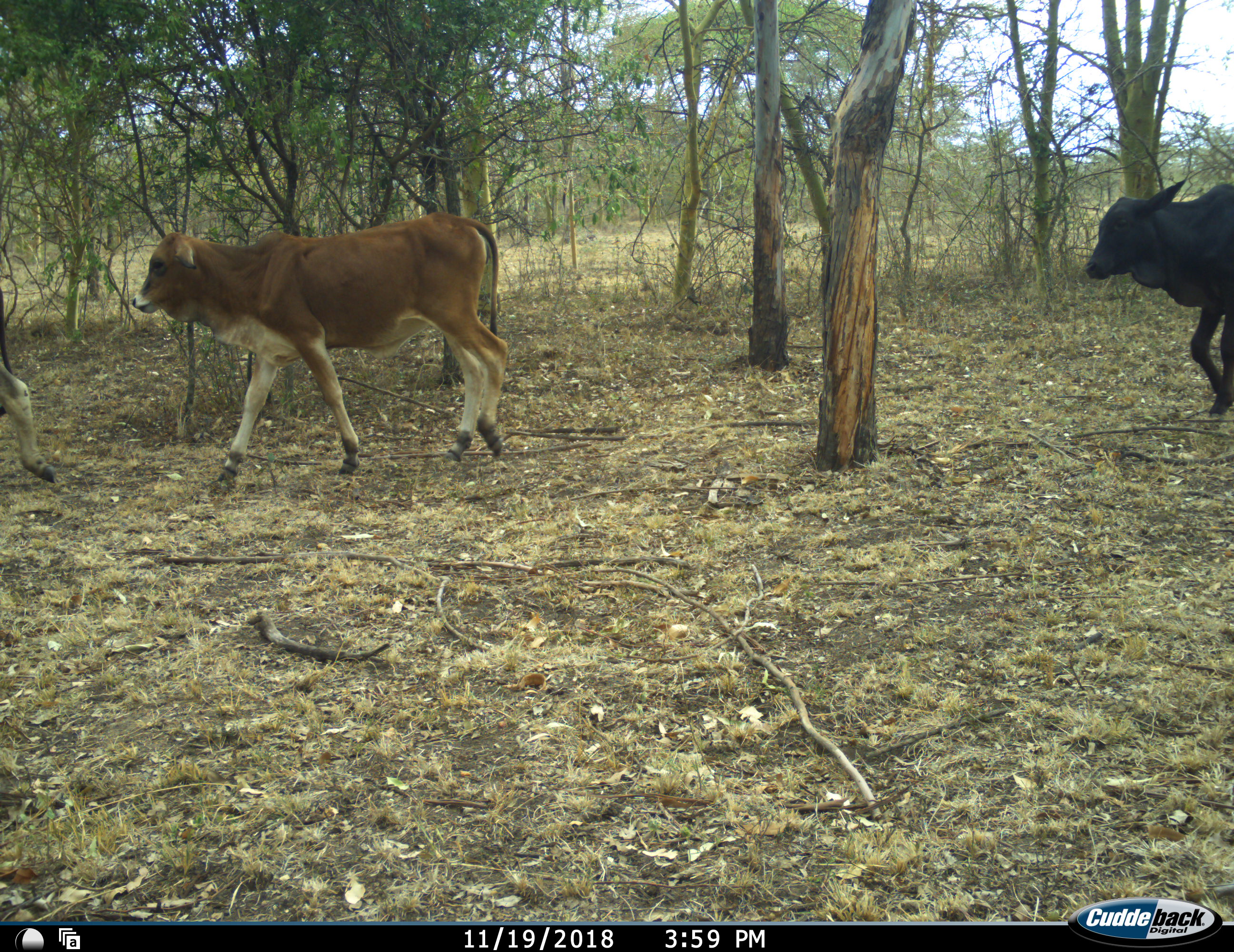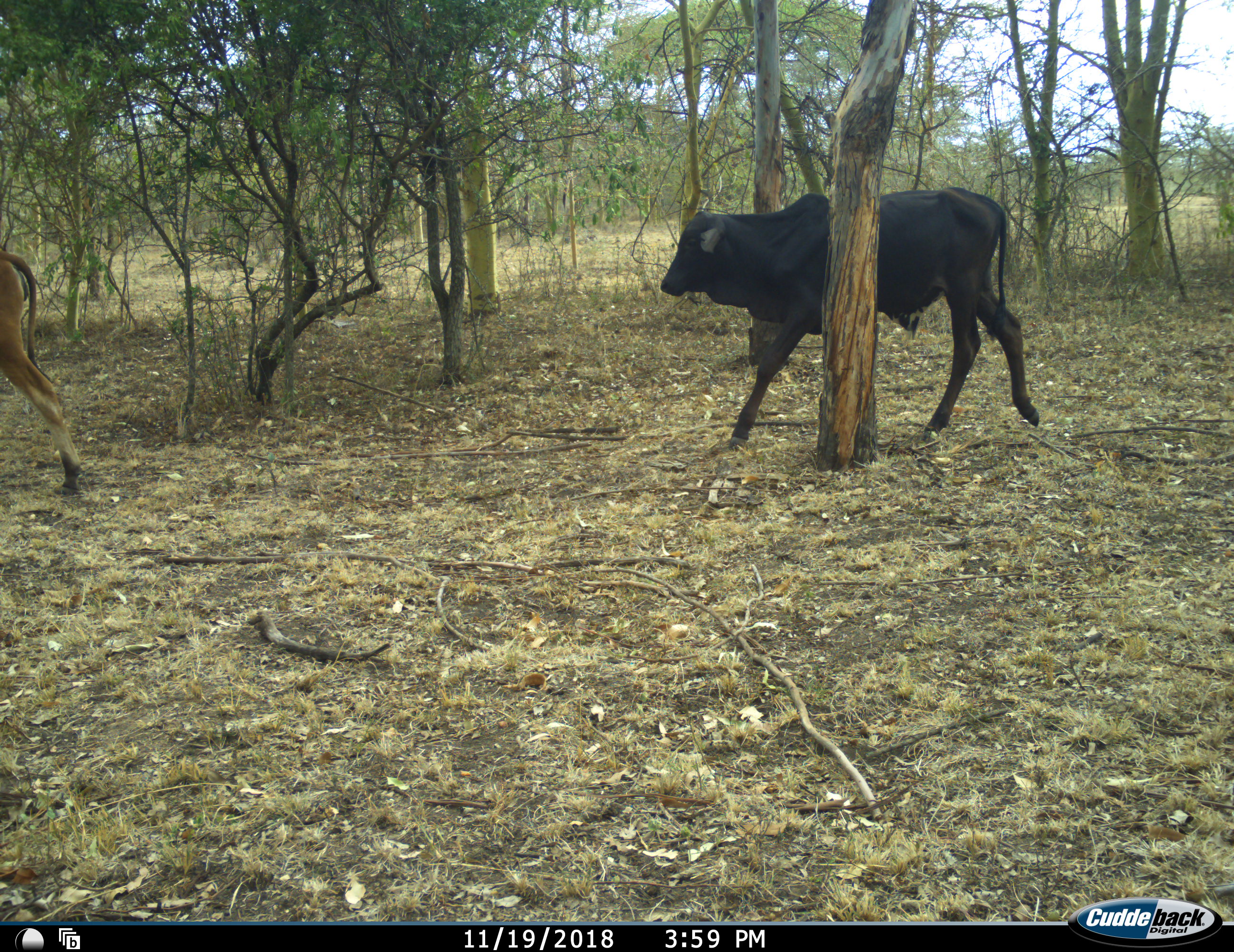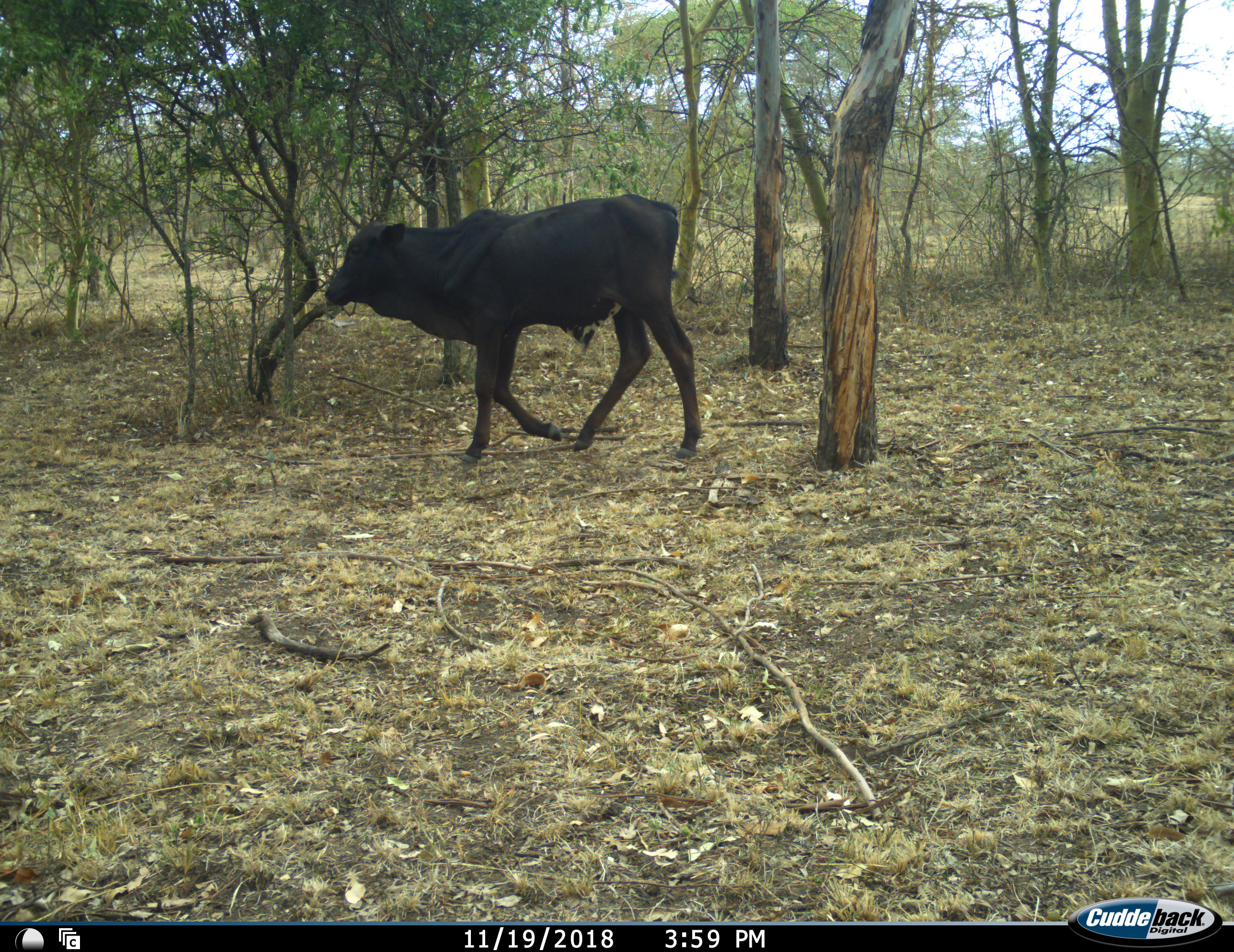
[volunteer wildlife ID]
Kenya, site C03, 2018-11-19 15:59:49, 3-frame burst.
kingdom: Animalia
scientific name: Animalia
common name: animal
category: domesticanimal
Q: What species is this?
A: Domesticanimal (animal) (Animalia).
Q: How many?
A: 3.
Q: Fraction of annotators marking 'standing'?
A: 0%.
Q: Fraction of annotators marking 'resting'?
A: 0%.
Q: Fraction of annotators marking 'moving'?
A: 100%.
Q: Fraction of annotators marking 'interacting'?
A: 0%.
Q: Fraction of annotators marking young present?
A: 0%.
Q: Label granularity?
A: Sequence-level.